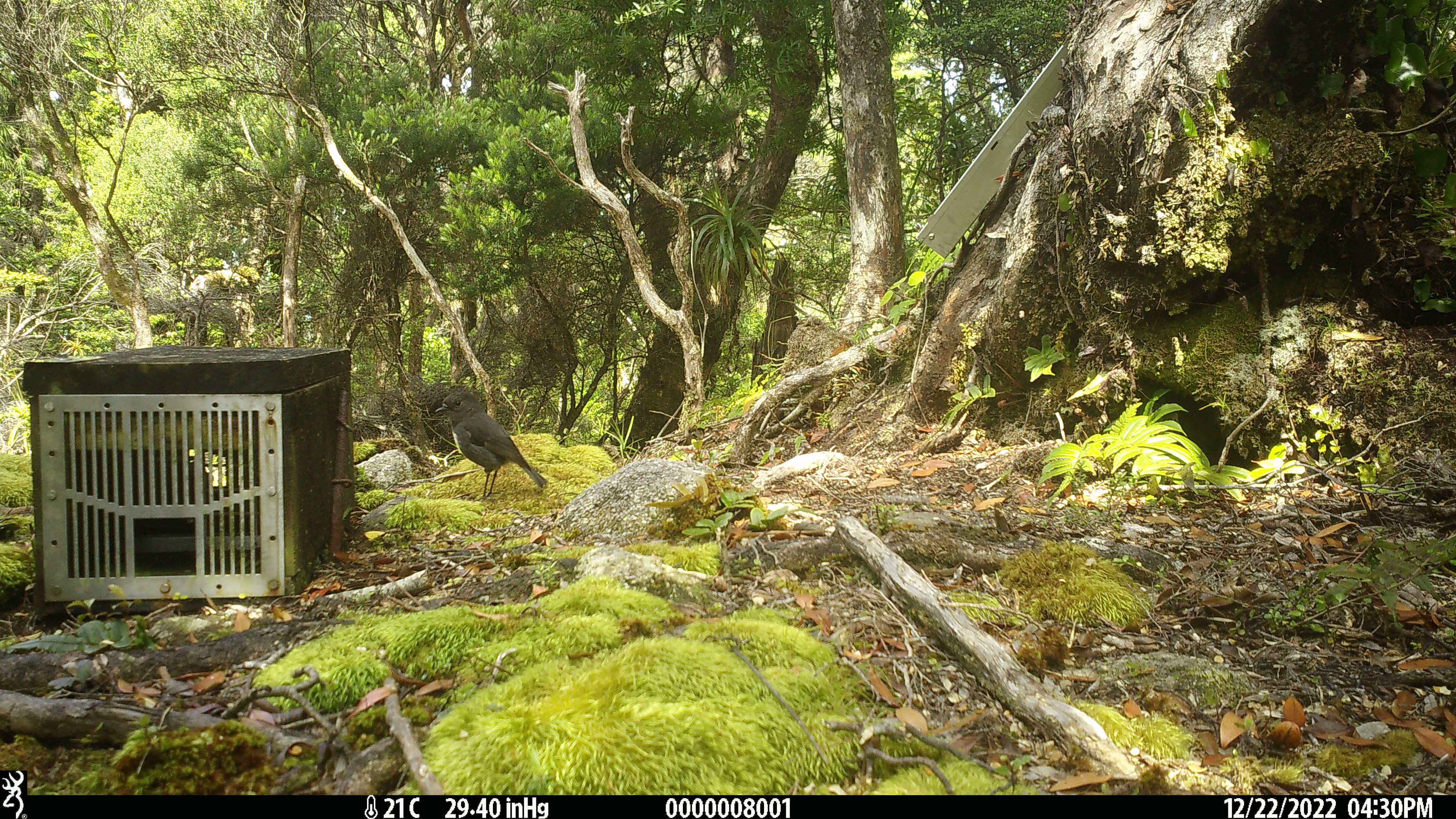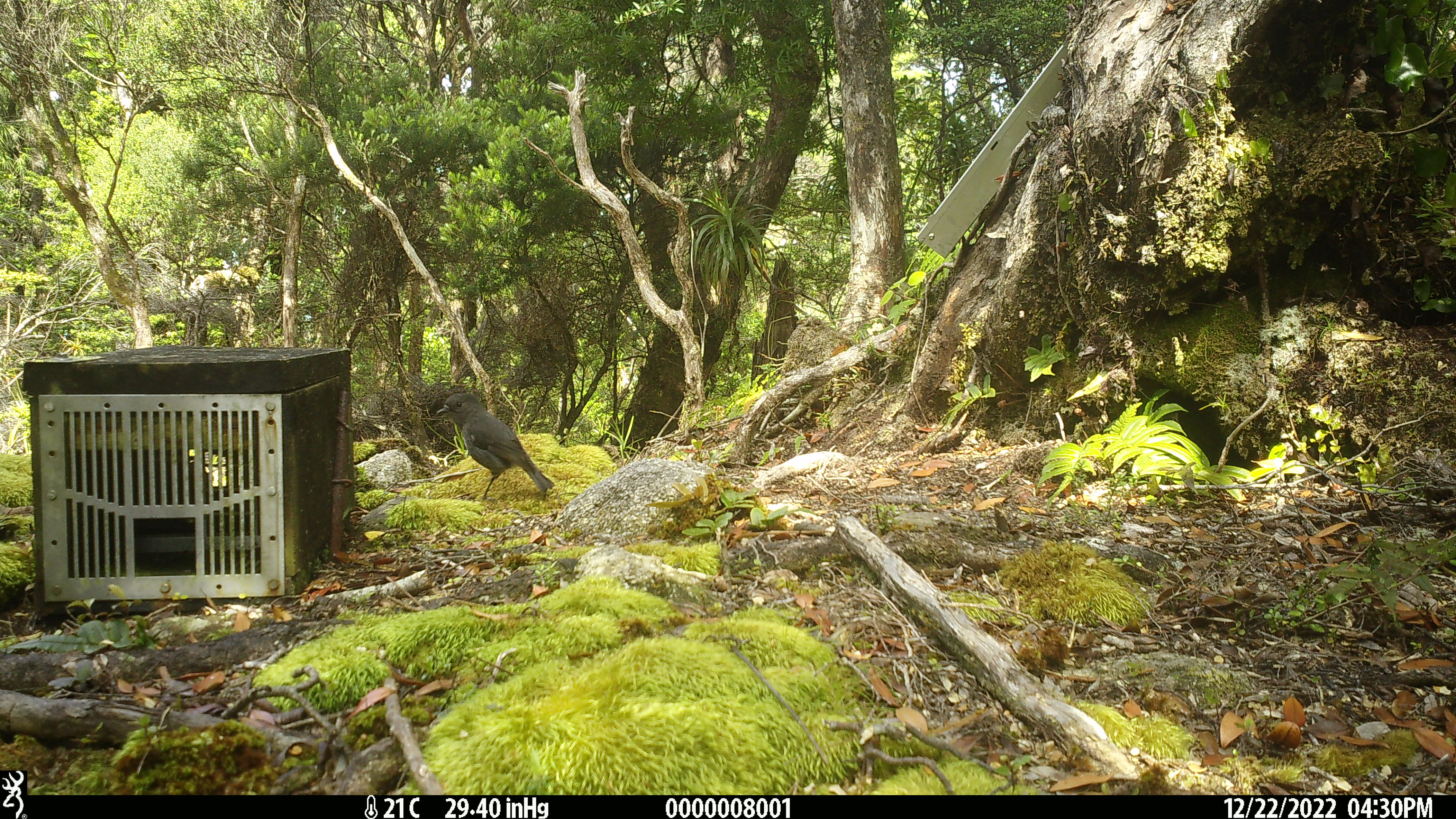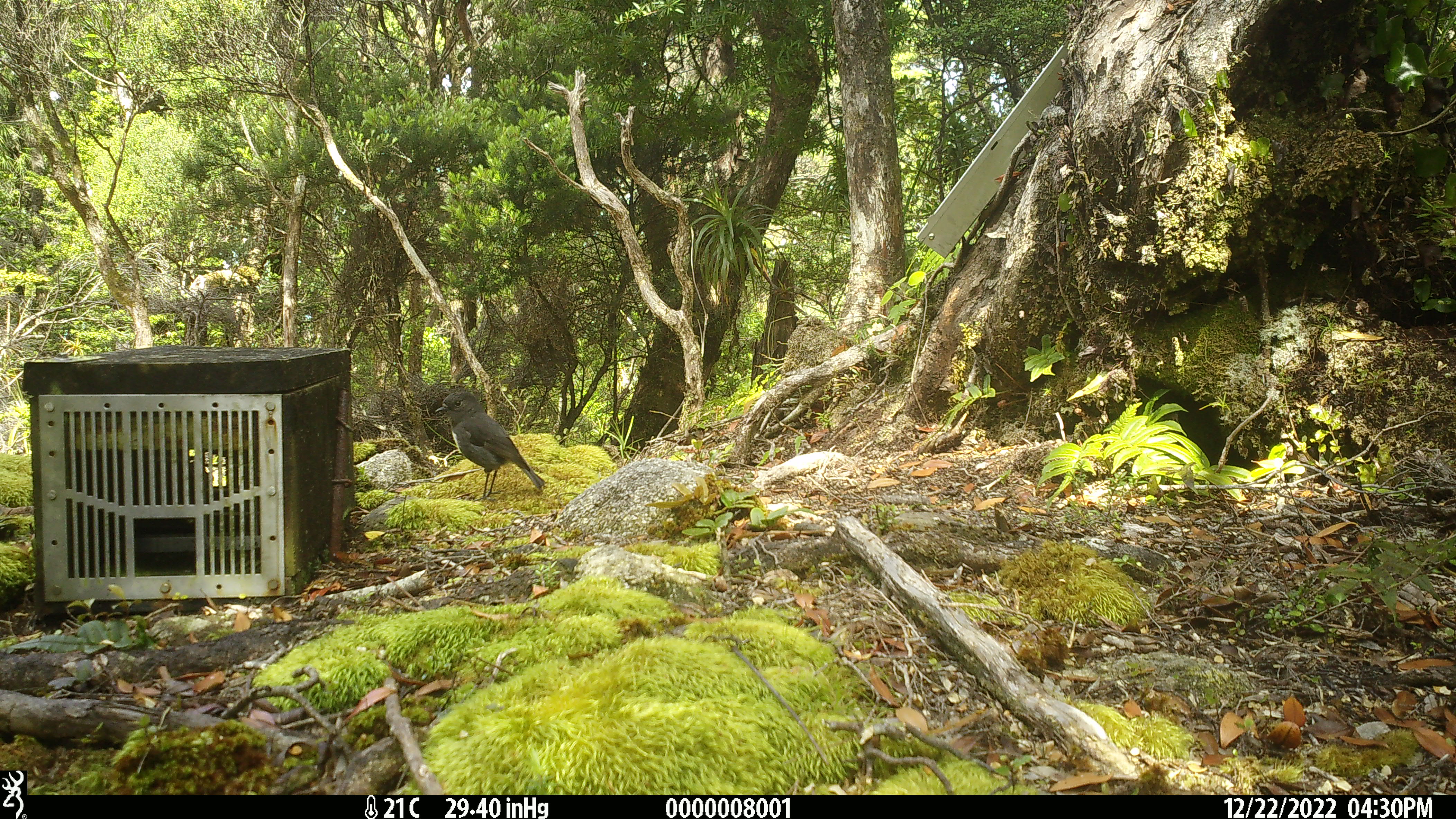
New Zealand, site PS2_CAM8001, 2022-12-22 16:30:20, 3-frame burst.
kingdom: Animalia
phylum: Chordata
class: Aves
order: Passeriformes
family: Petroicidae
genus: Petroica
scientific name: Petroica australis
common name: new zealand robin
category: robin